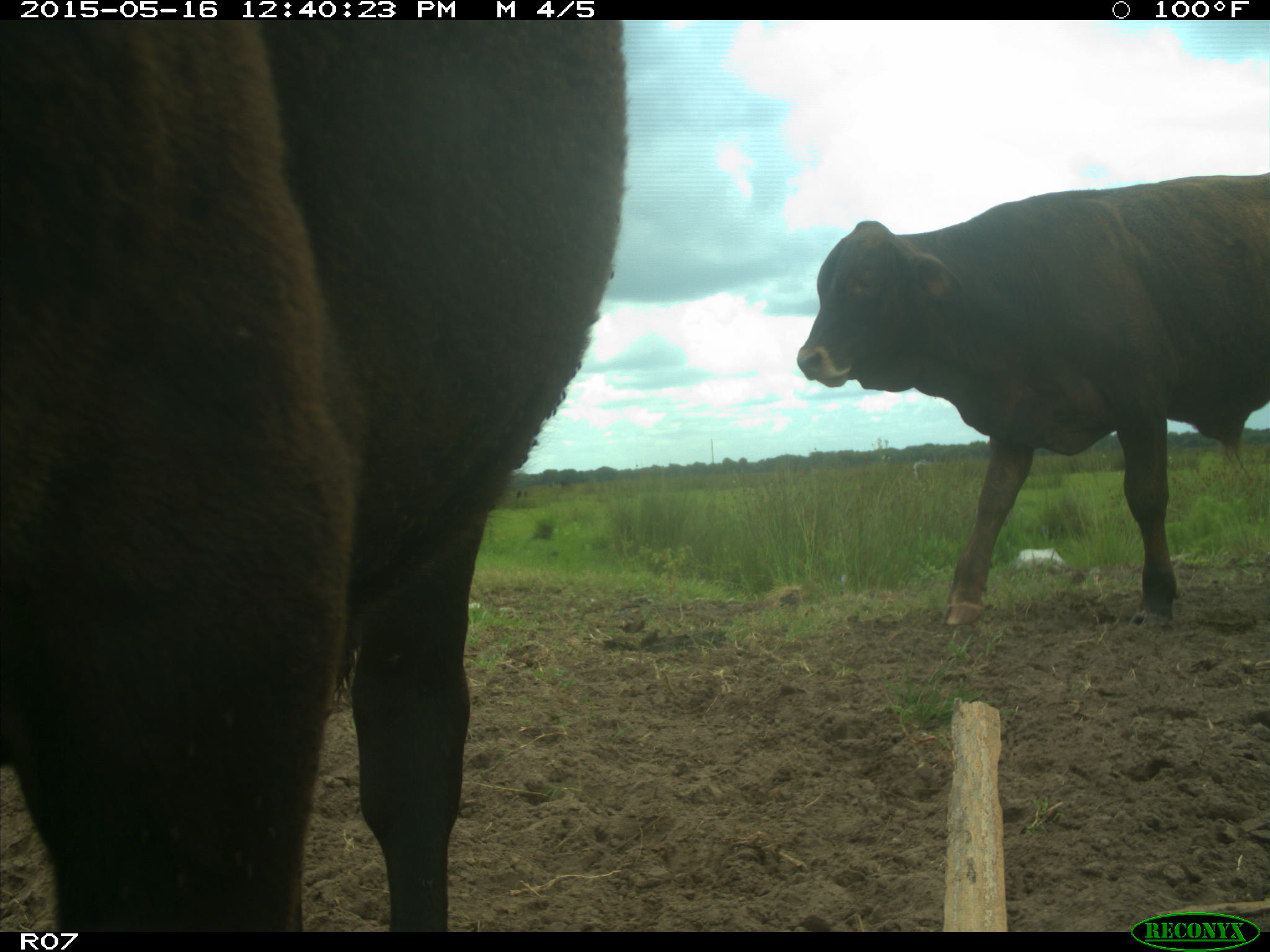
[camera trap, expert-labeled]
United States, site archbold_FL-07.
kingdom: Animalia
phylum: Chordata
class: Mammalia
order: Artiodactyla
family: Bovidae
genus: Bos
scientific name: Bos taurus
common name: domestic cow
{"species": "Bos taurus (domestic cow)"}